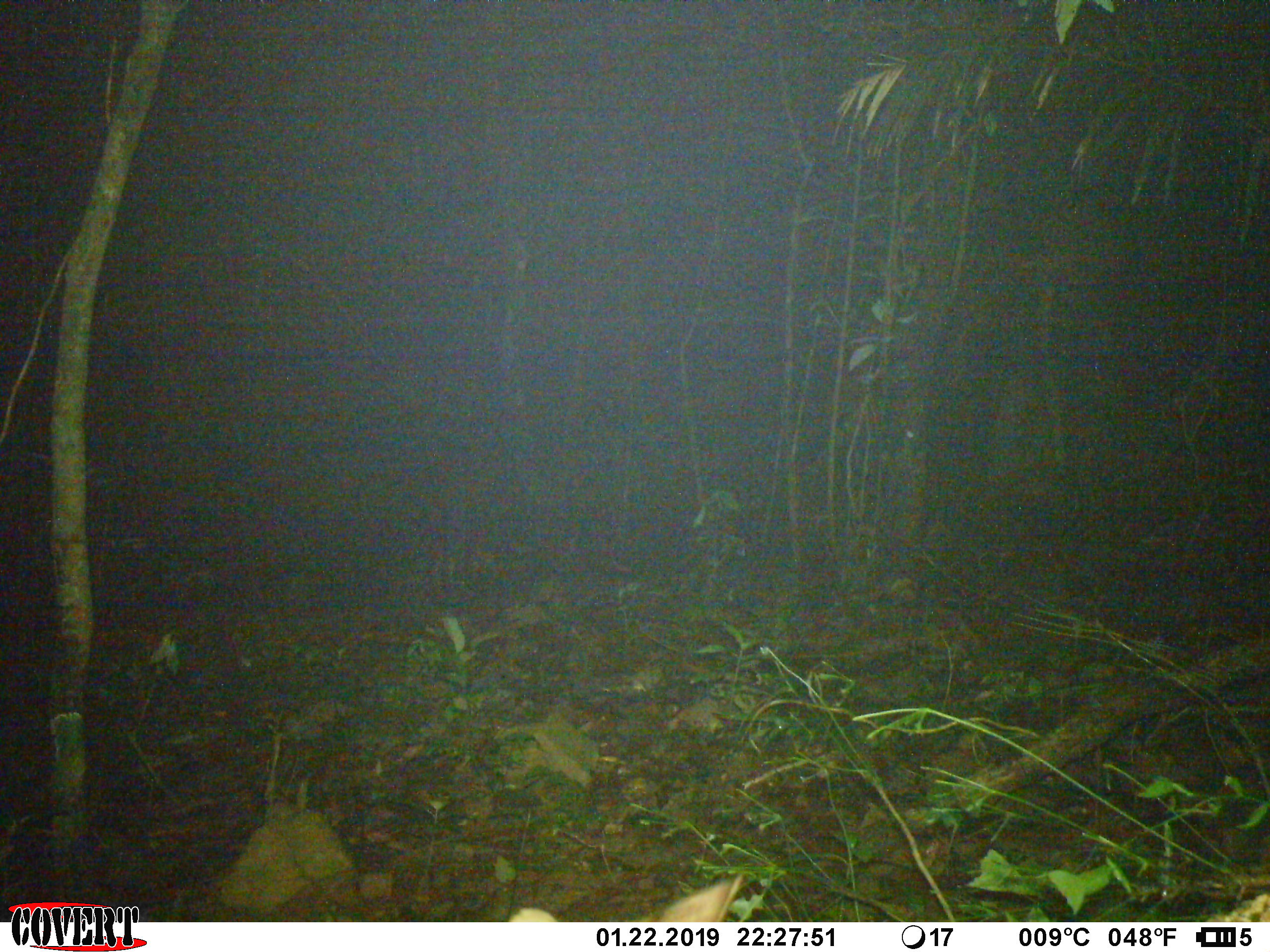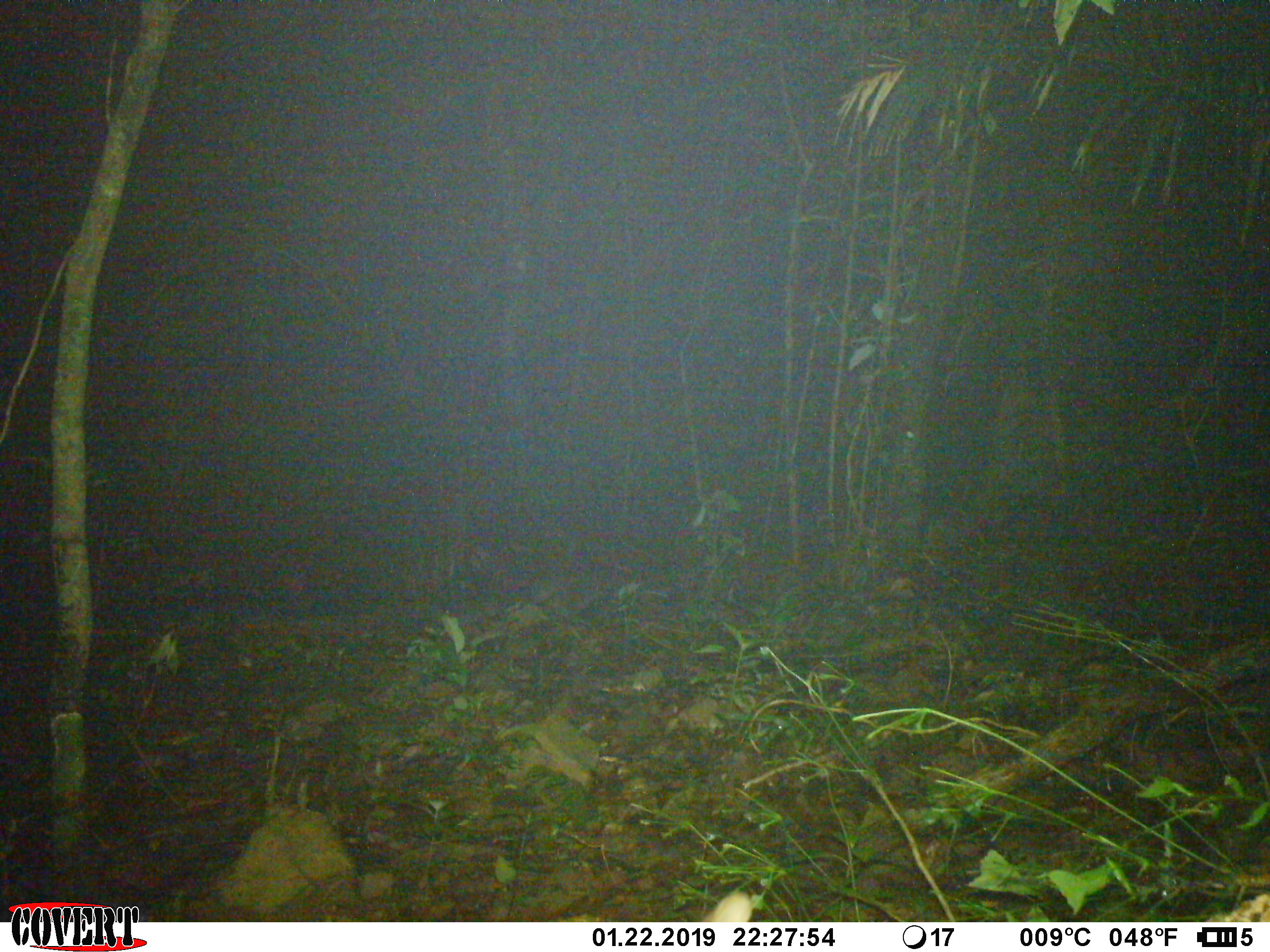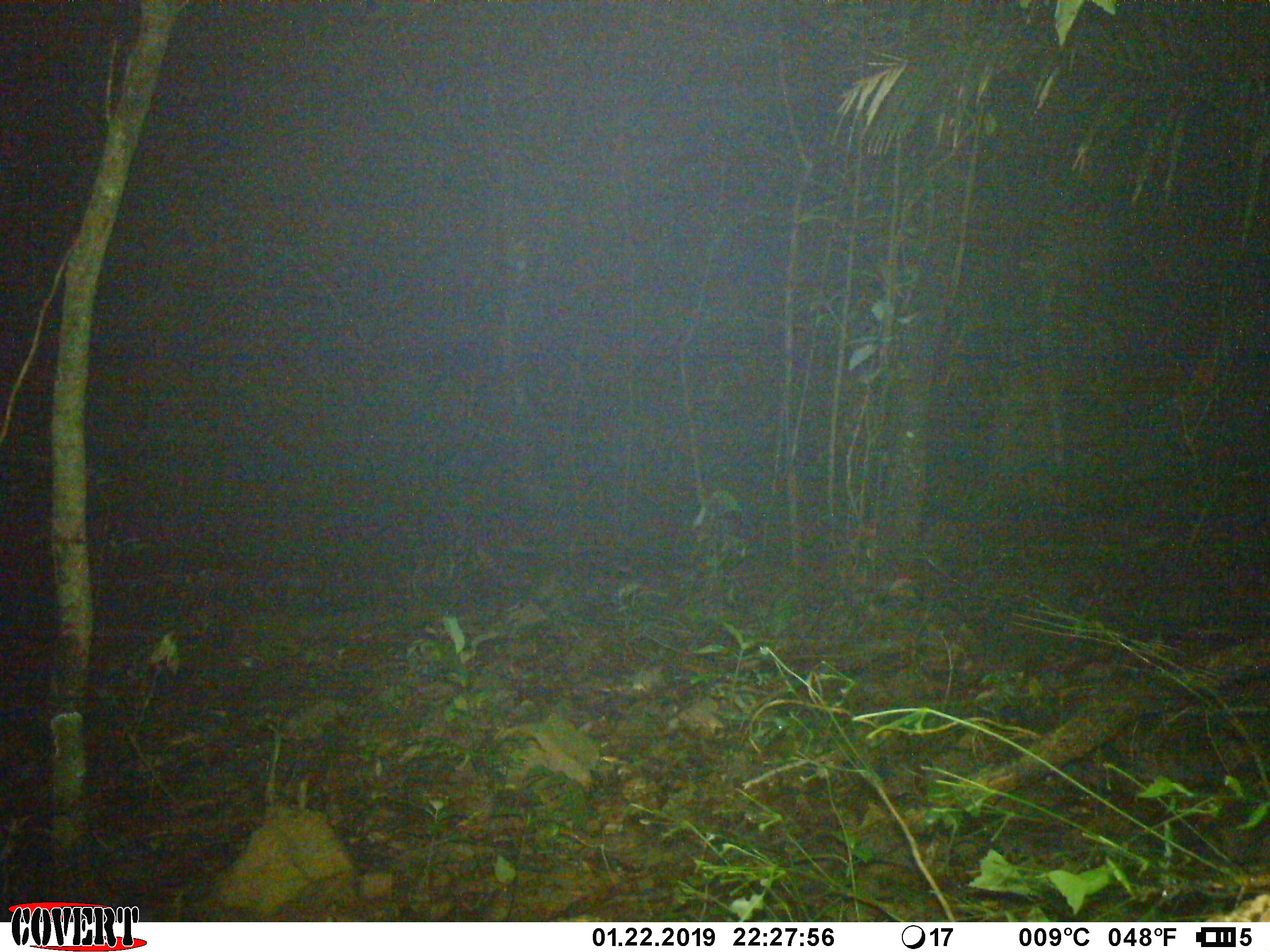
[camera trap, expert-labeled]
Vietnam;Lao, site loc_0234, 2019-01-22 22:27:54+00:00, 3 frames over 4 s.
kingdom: Animalia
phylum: Chordata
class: Mammalia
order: Artiodactyla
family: Cervidae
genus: Muntiacus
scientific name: Muntiacus vuquangensis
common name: large-antlered muntjac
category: large antlered muntjac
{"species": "large antlered muntjac (large-antlered muntjac) (Muntiacus vuquangensis)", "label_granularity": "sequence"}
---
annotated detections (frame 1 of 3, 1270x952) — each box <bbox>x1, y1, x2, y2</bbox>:
large antlered muntjac: <bbox>643, 872, 744, 921</bbox>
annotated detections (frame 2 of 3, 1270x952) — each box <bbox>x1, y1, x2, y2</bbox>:
large antlered muntjac: <bbox>699, 890, 754, 922</bbox>